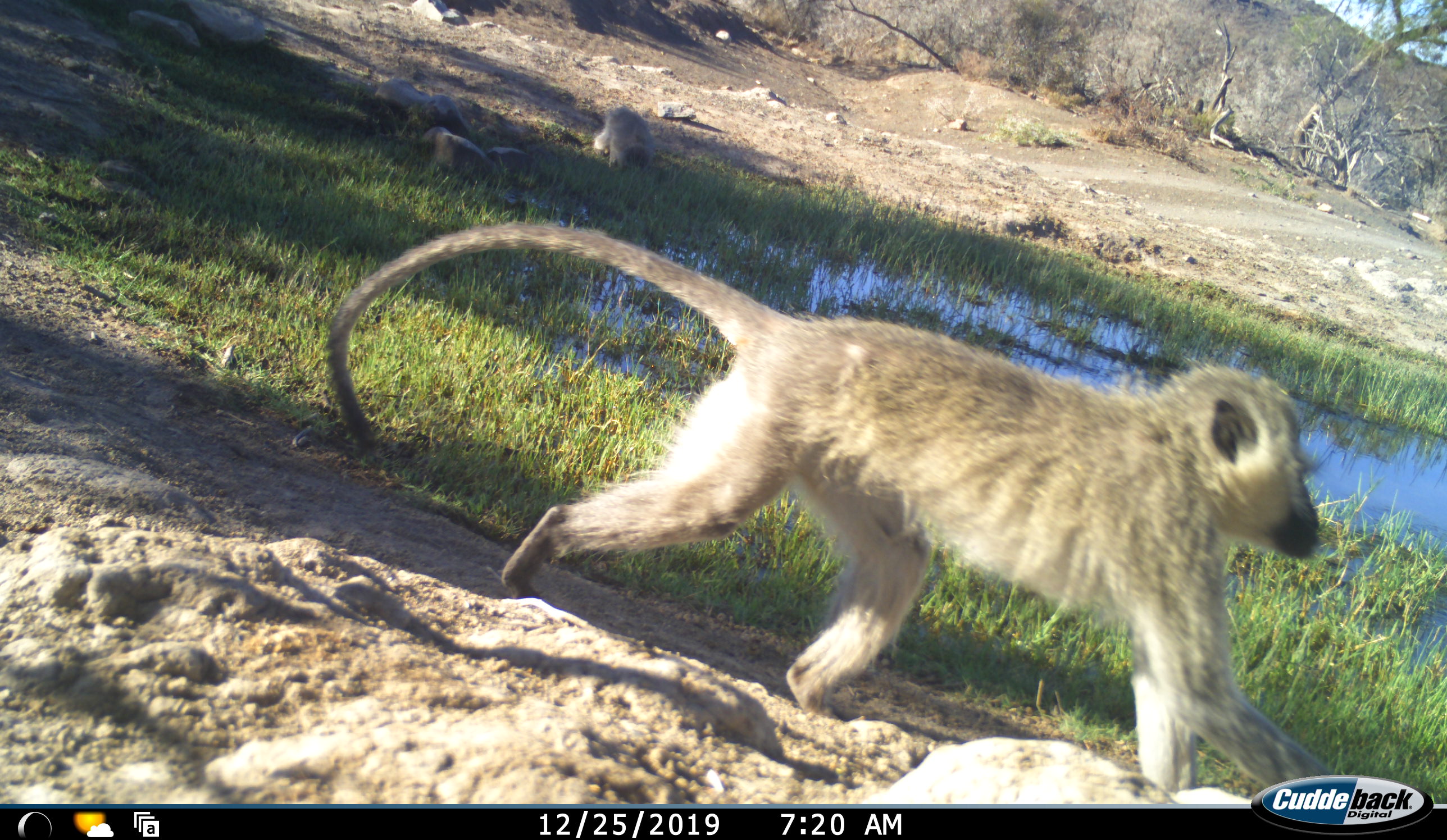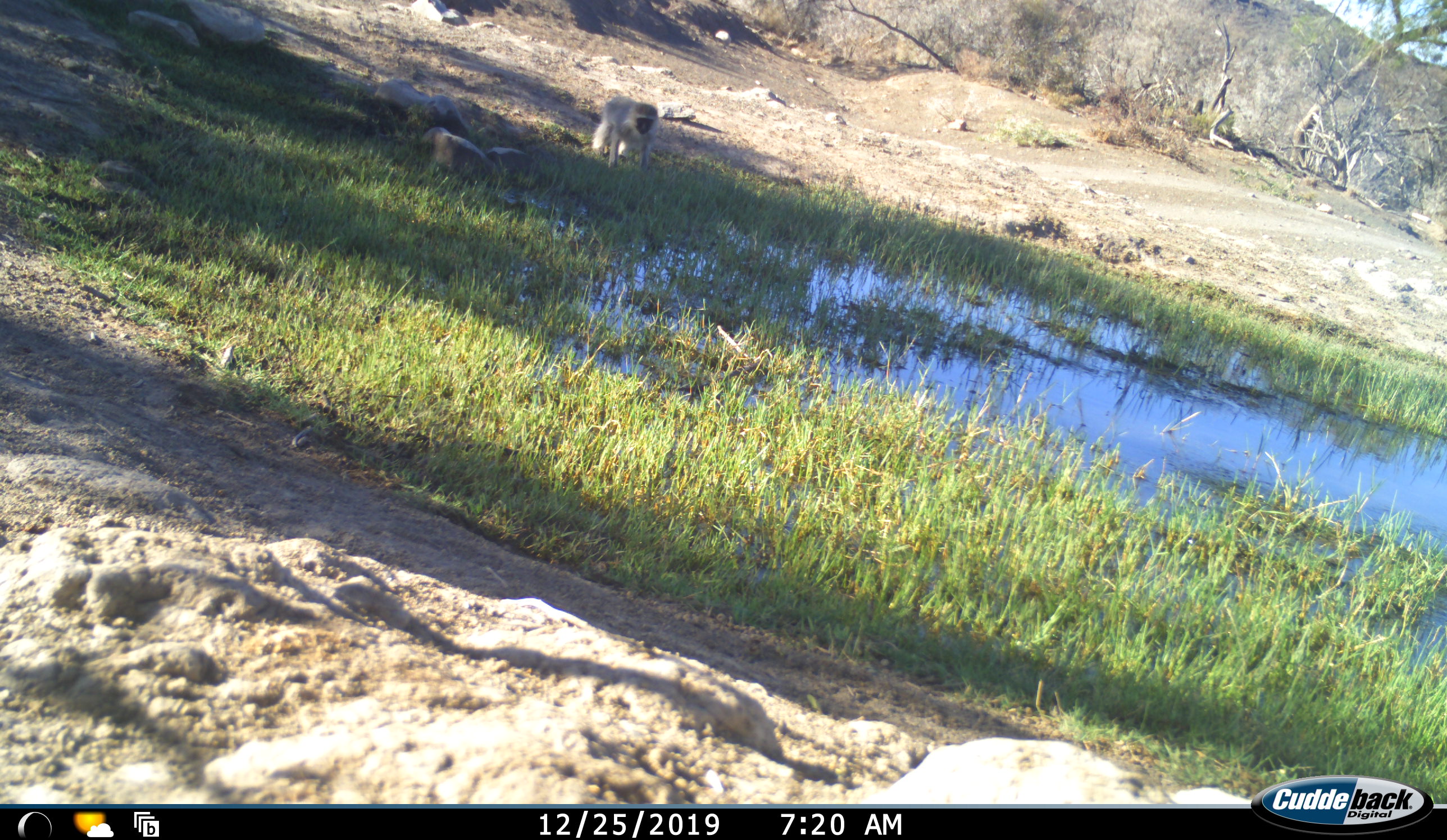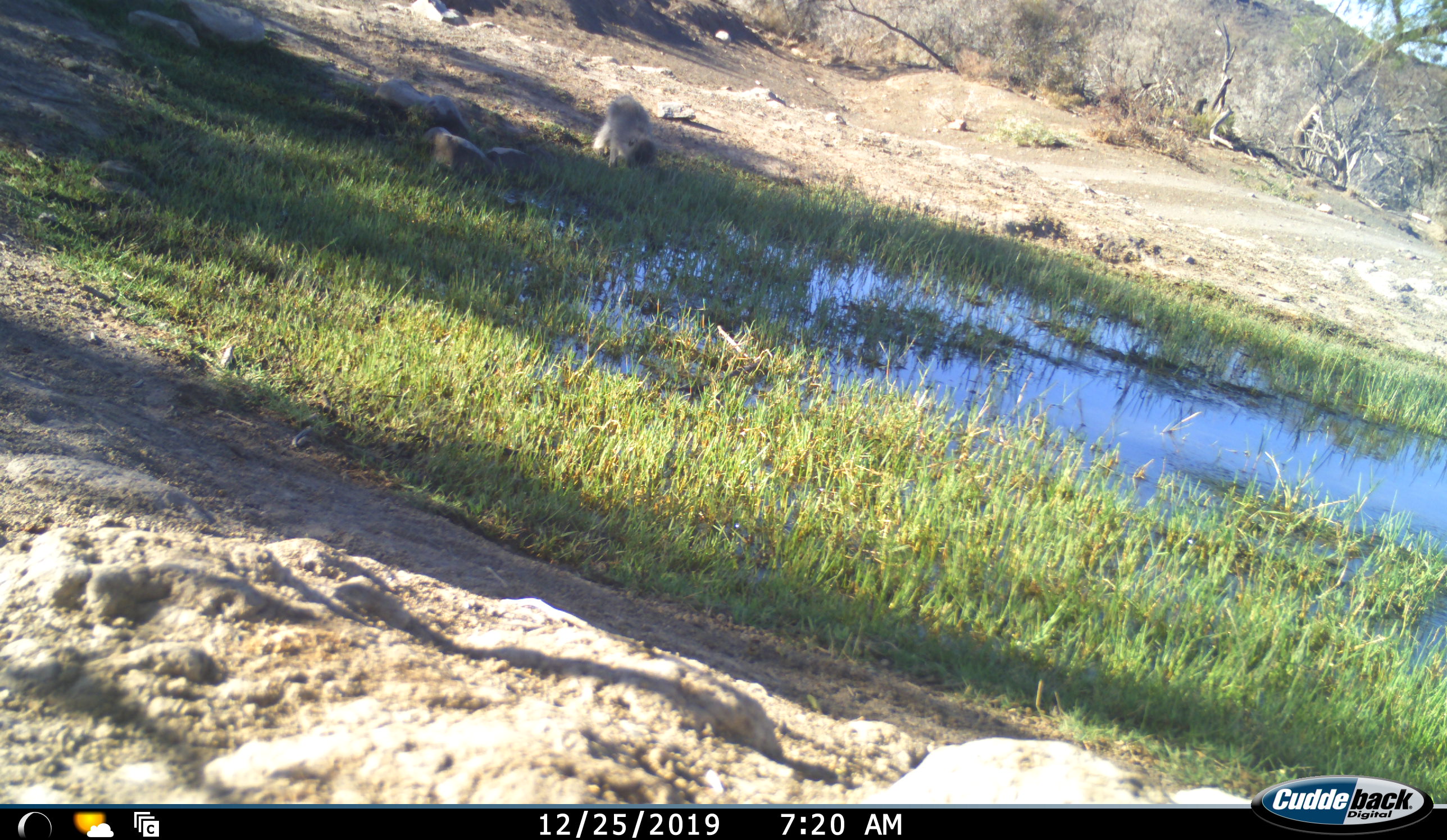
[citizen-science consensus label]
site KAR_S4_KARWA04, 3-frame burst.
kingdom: Animalia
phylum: Chordata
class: Mammalia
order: Primates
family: Cercopithecidae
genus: Chlorocebus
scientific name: Chlorocebus pygerythrus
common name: vervet monkey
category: monkeyvervet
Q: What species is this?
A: Monkeyvervet (vervet monkey) (Chlorocebus pygerythrus).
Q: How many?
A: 2.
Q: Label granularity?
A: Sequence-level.